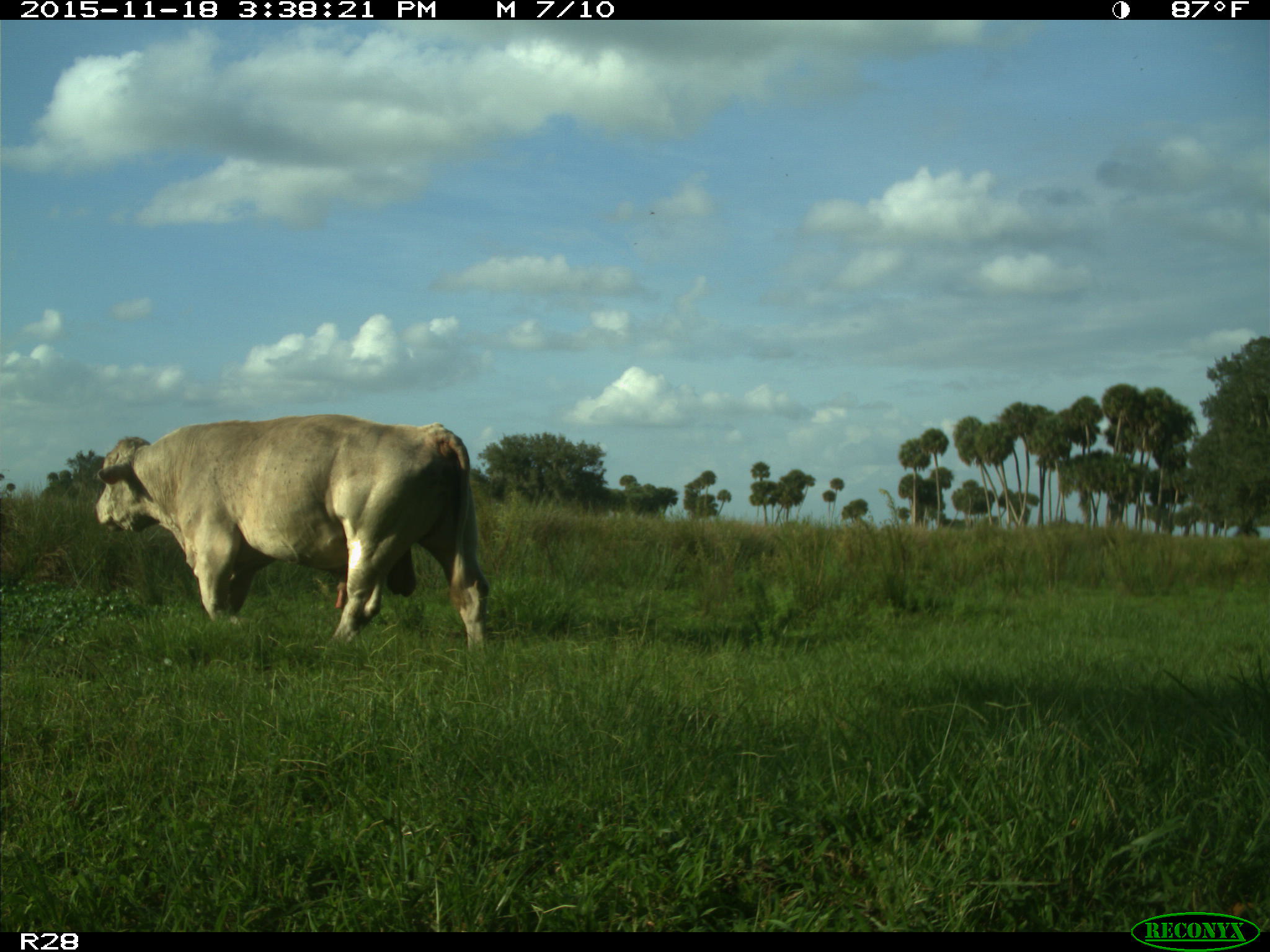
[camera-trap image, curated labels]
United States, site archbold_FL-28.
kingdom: Animalia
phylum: Chordata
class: Mammalia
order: Artiodactyla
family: Bovidae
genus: Bos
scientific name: Bos taurus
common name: domestic cow